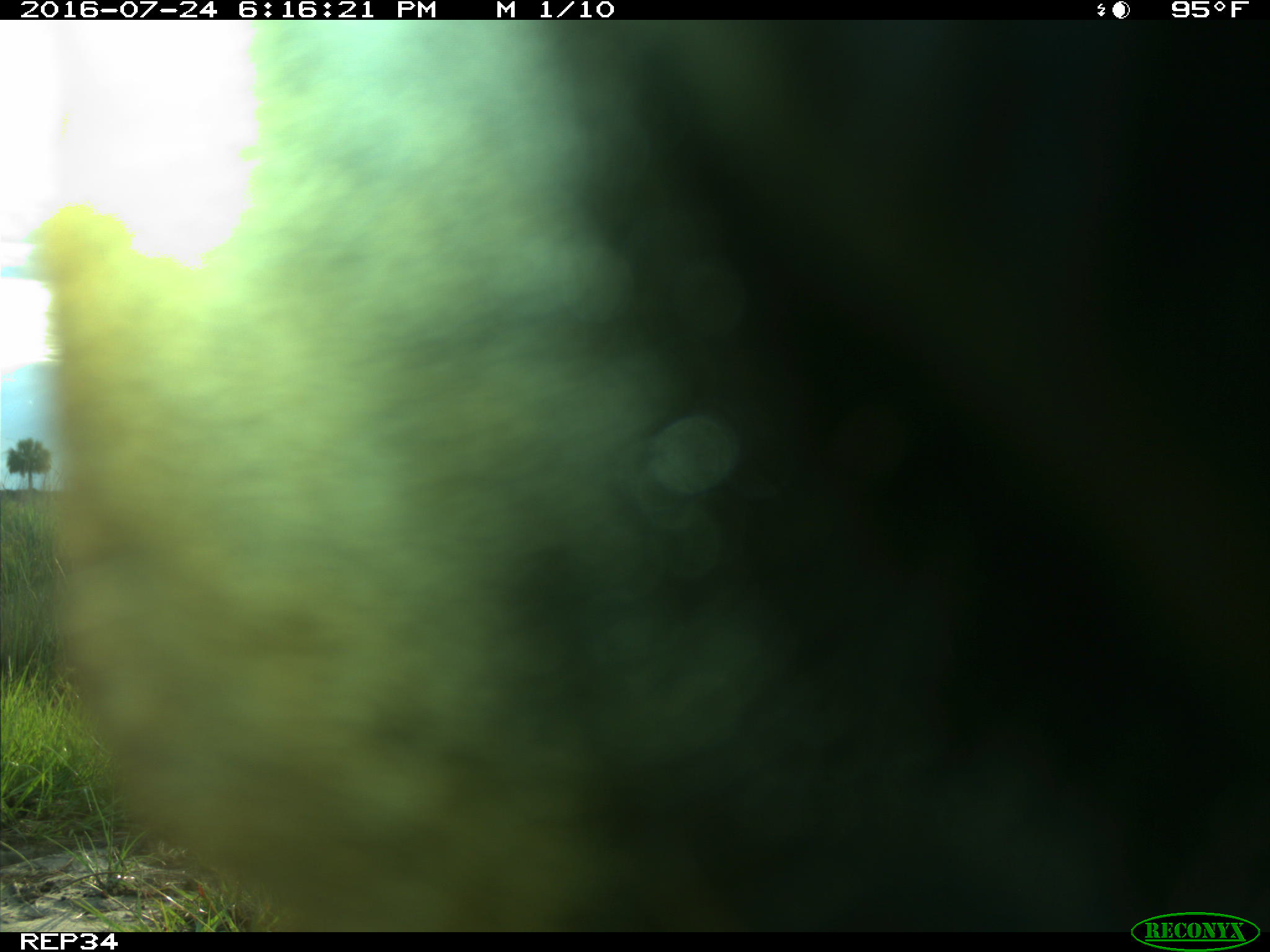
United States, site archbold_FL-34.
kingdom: Animalia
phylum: Chordata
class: Mammalia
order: Artiodactyla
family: Bovidae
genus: Bos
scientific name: Bos taurus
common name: domestic cow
Bos taurus (domestic cow).